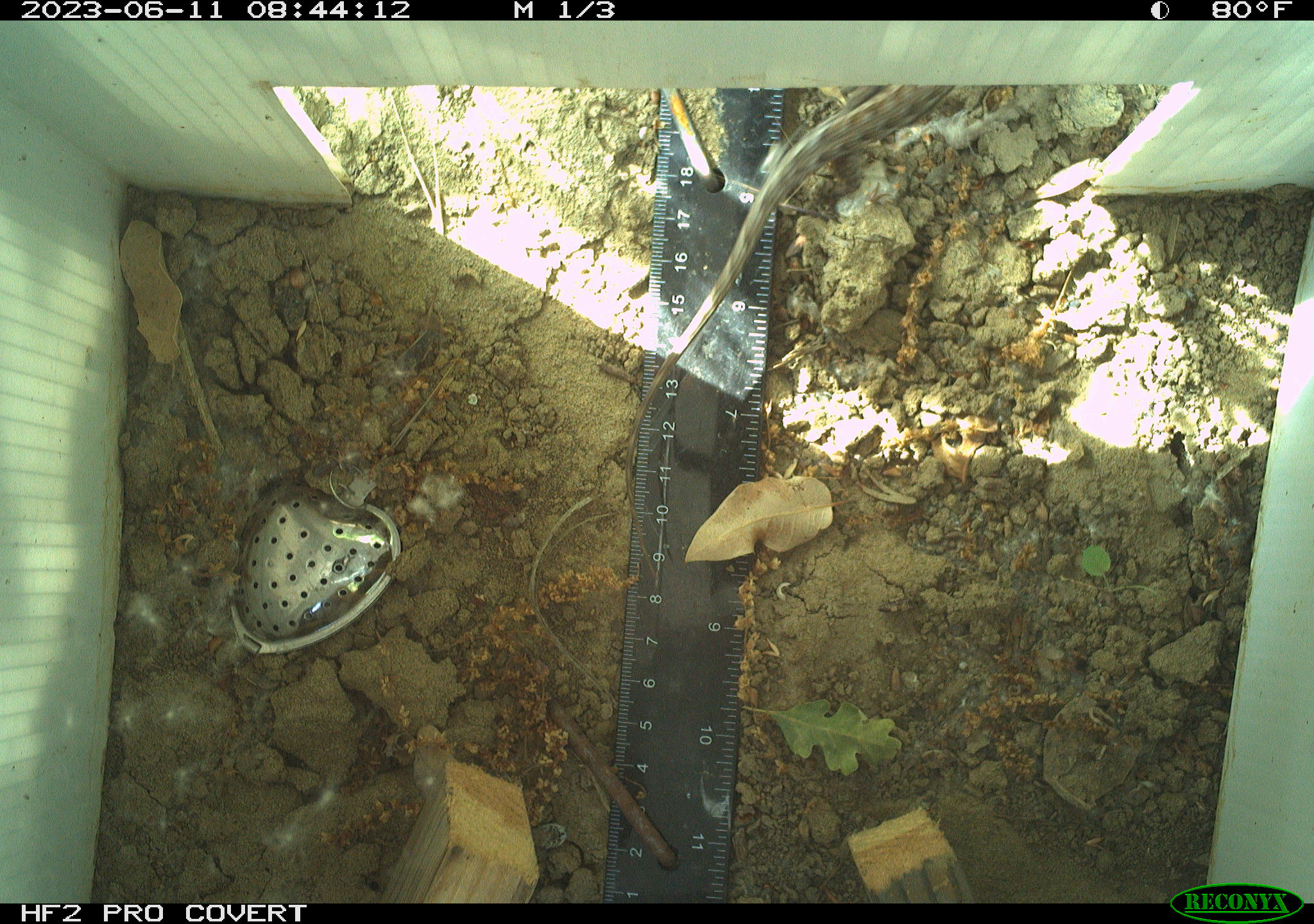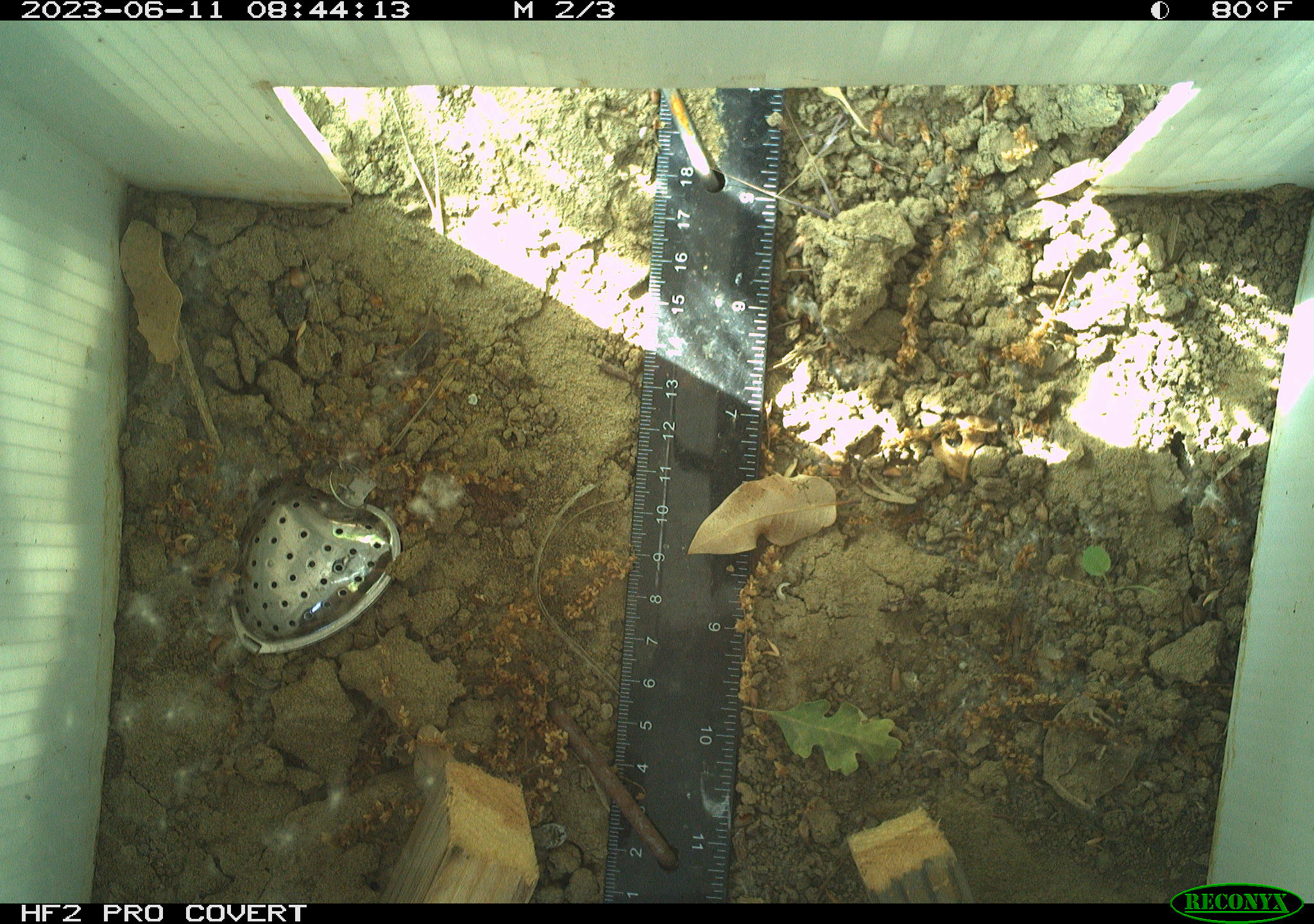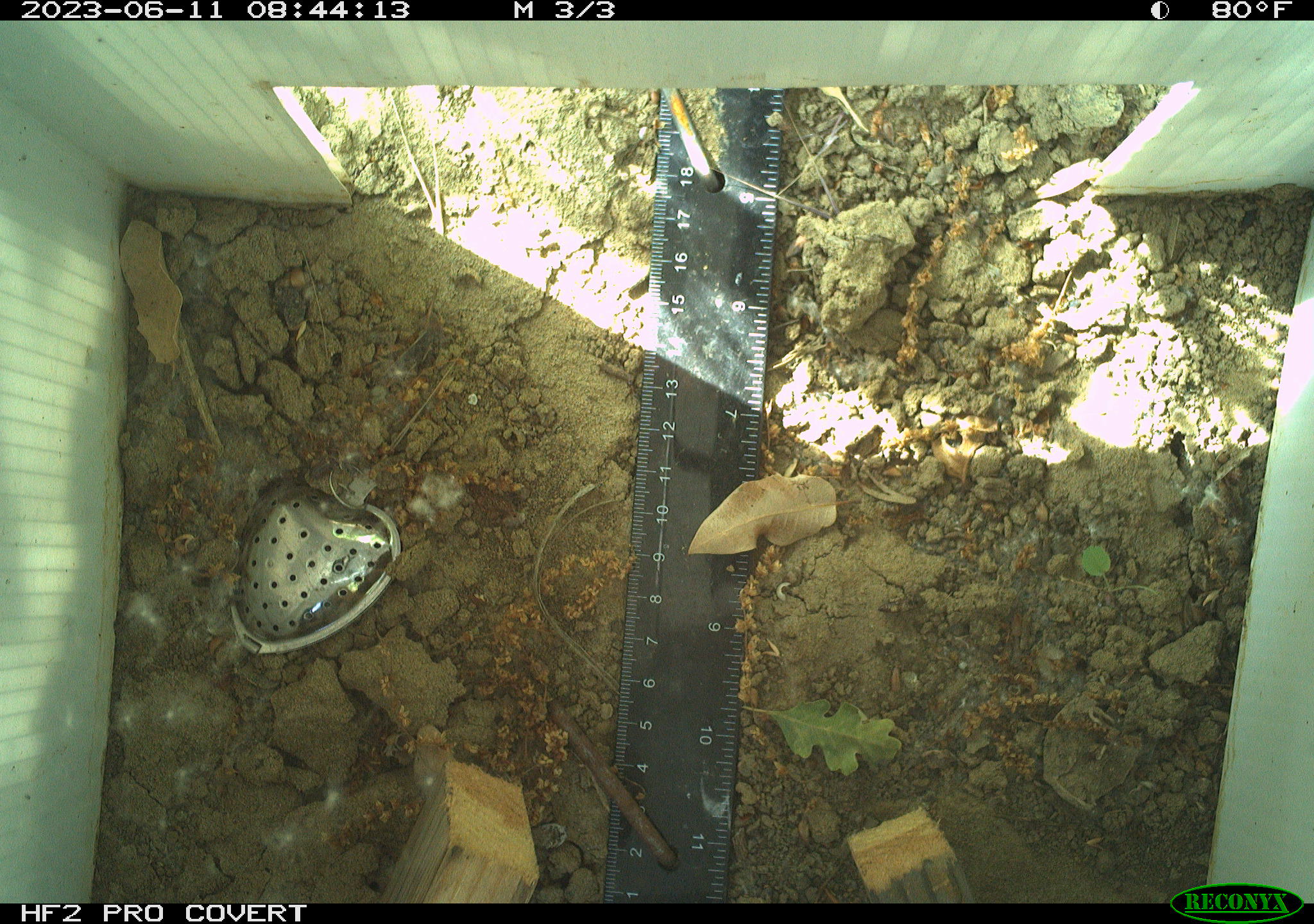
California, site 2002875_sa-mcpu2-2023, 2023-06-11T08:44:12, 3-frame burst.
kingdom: Animalia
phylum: Chordata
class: Reptilia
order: Squamata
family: Phrynosomatidae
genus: Sceloporus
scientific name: Sceloporus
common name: spiny lizards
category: sceloporus species